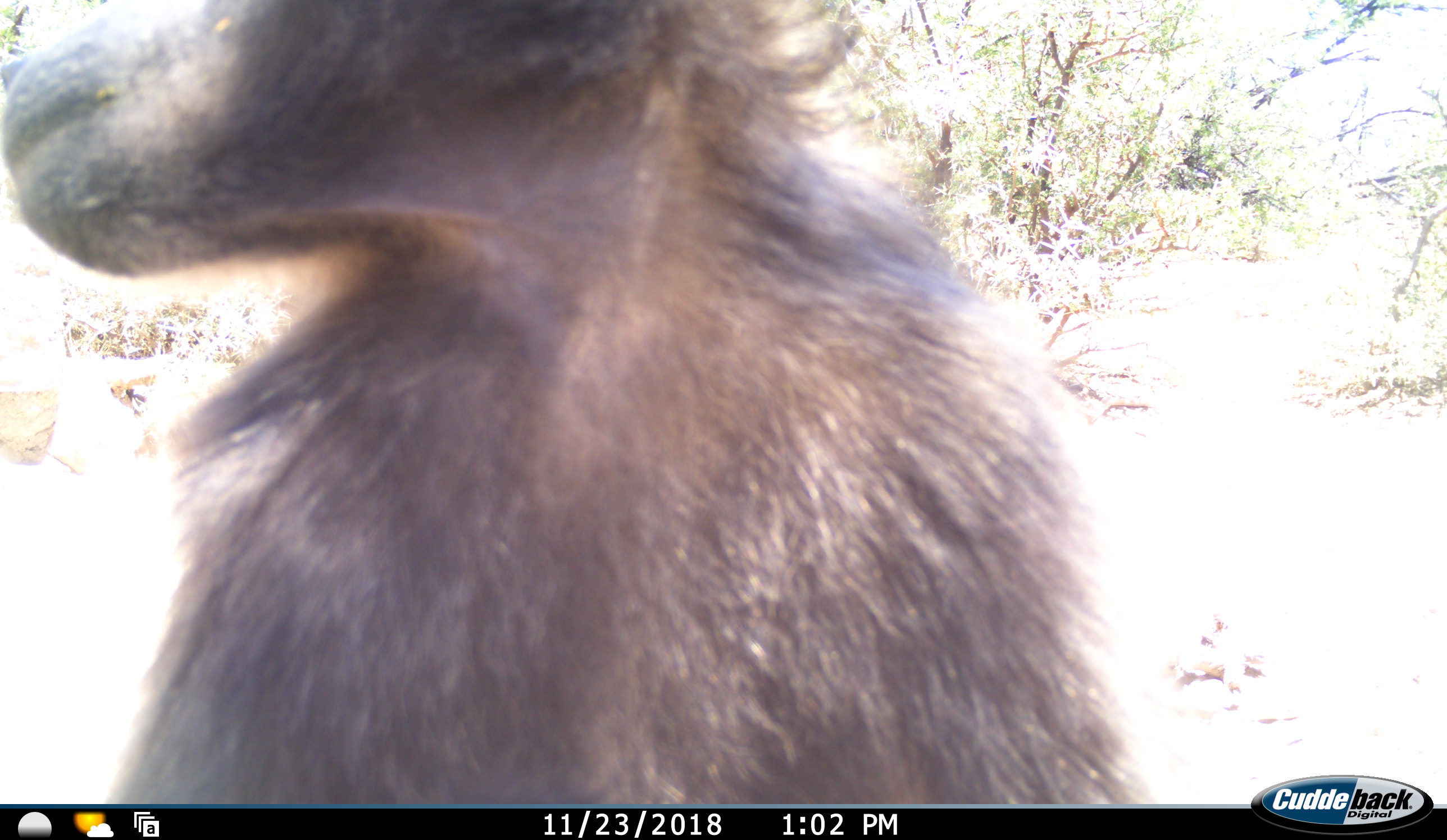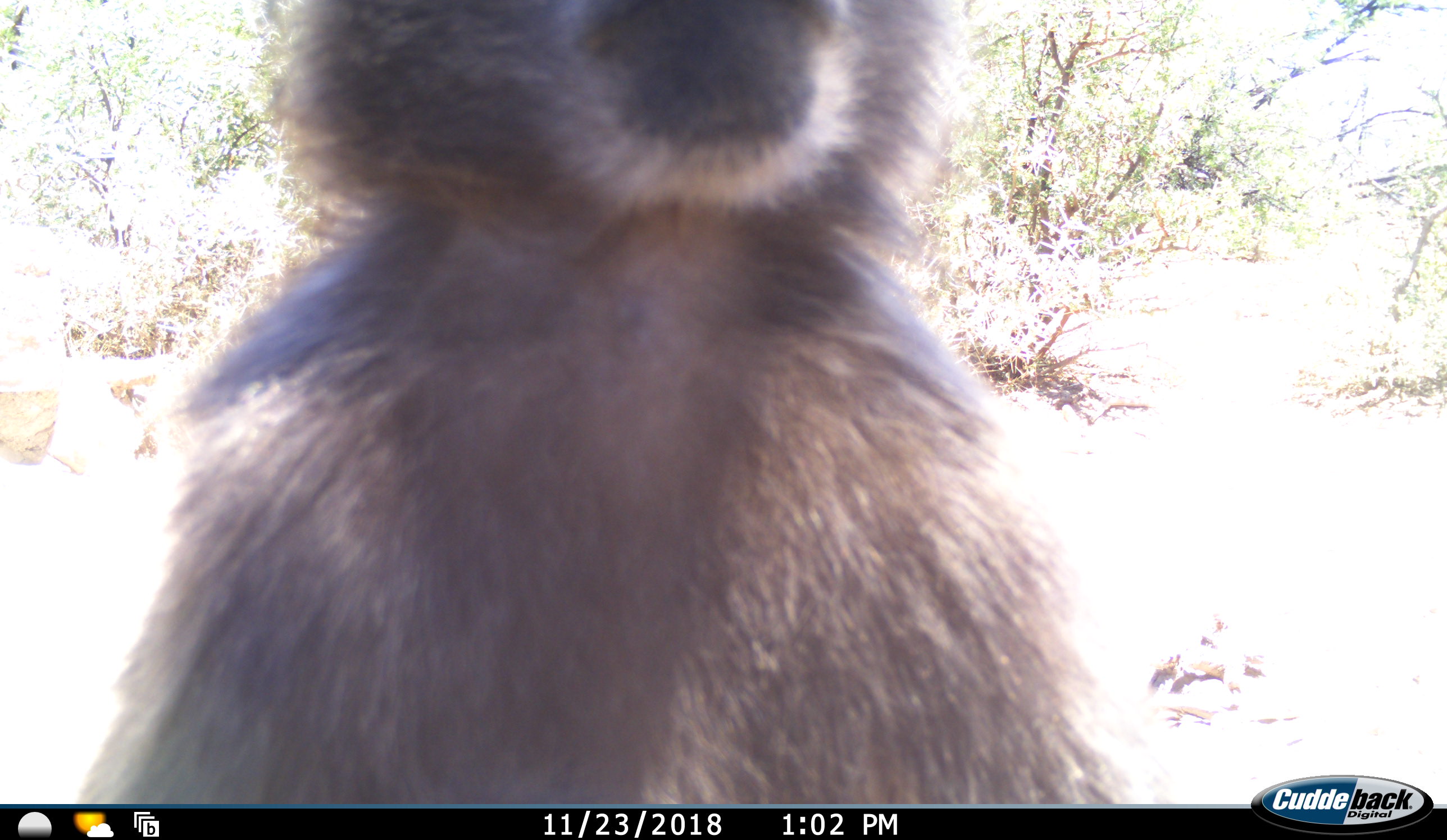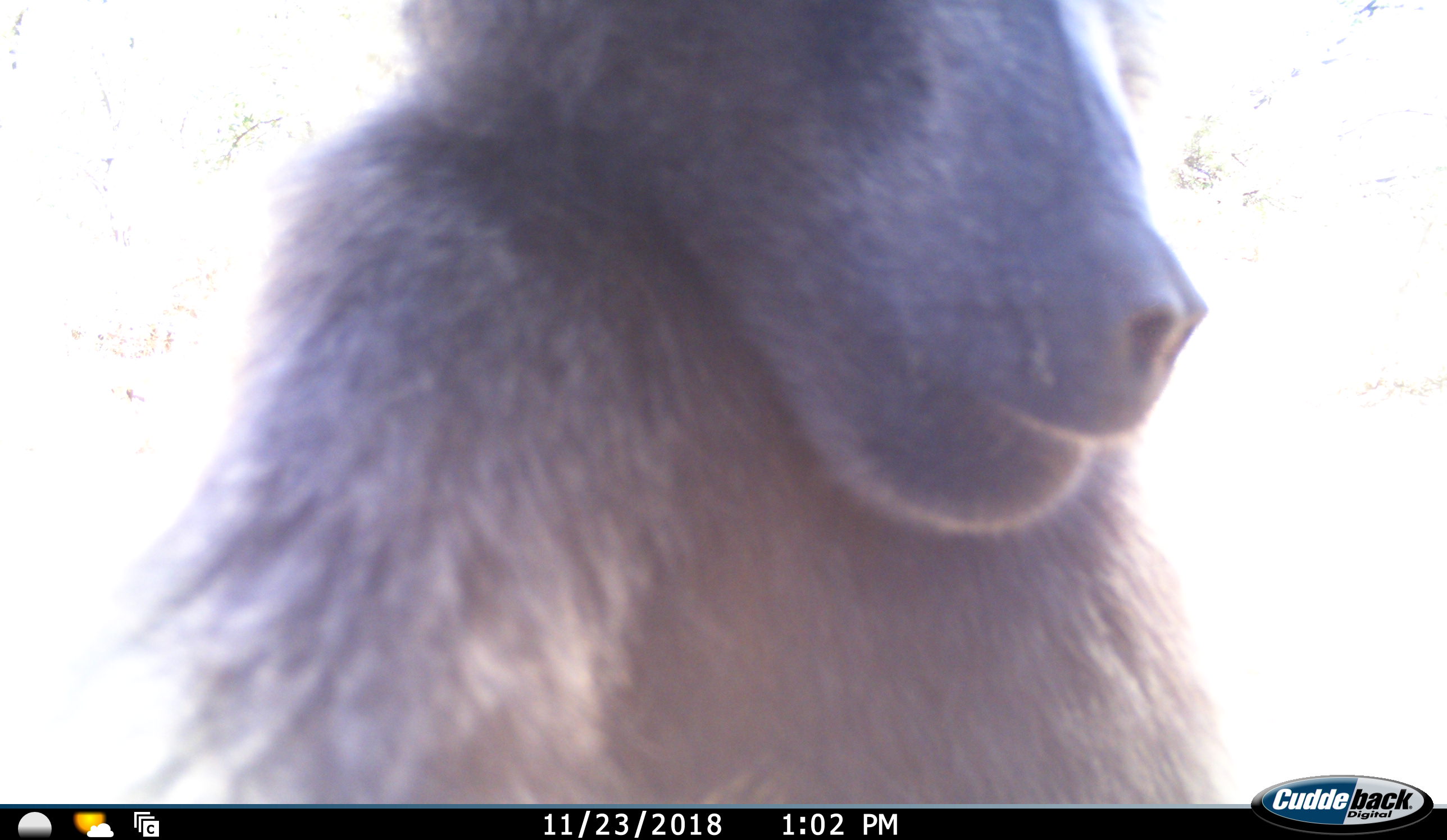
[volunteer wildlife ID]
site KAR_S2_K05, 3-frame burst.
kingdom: Animalia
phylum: Chordata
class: Mammalia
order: Primates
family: Cercopithecidae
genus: Papio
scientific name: Papio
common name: baboon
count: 1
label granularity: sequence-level